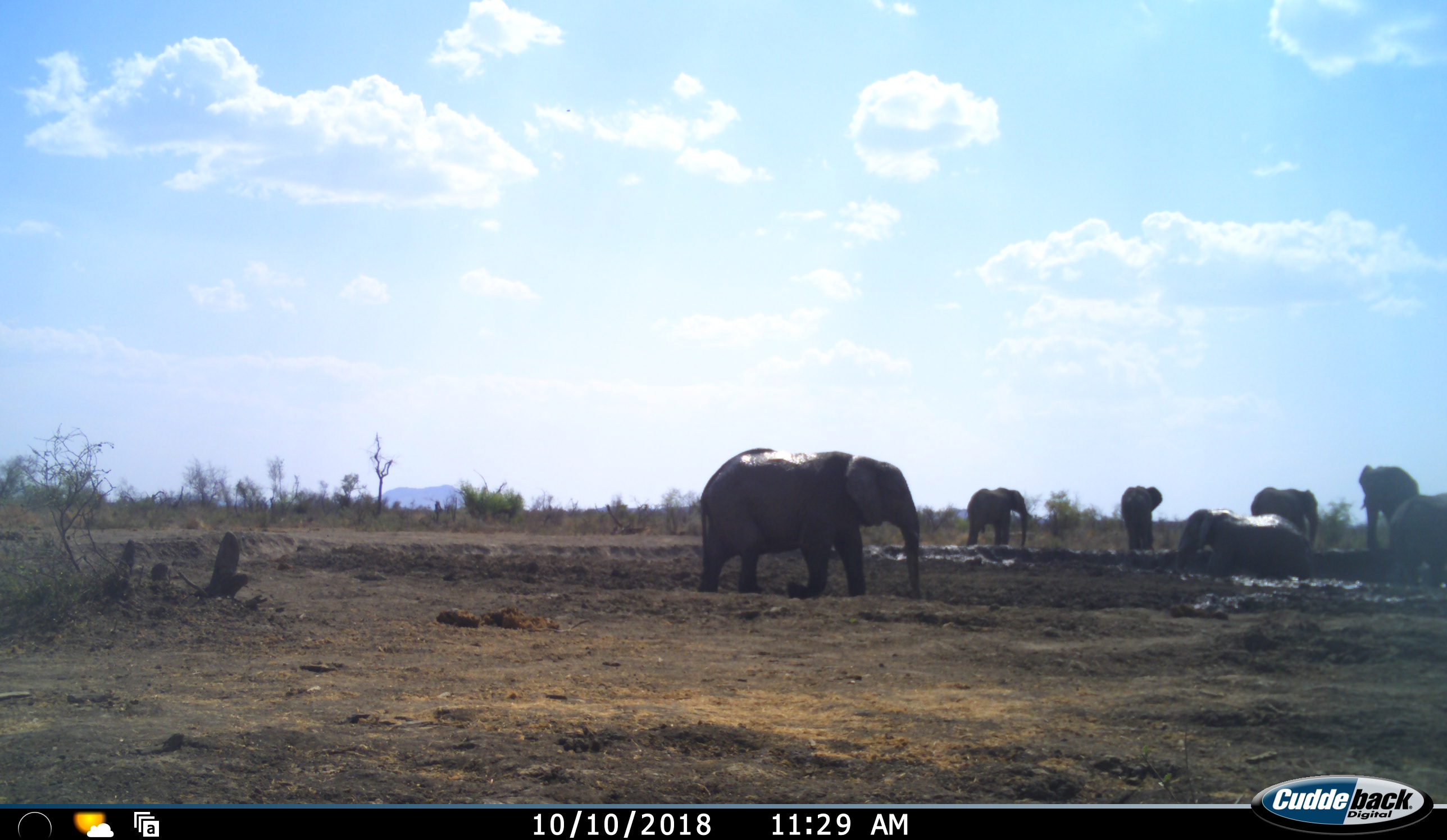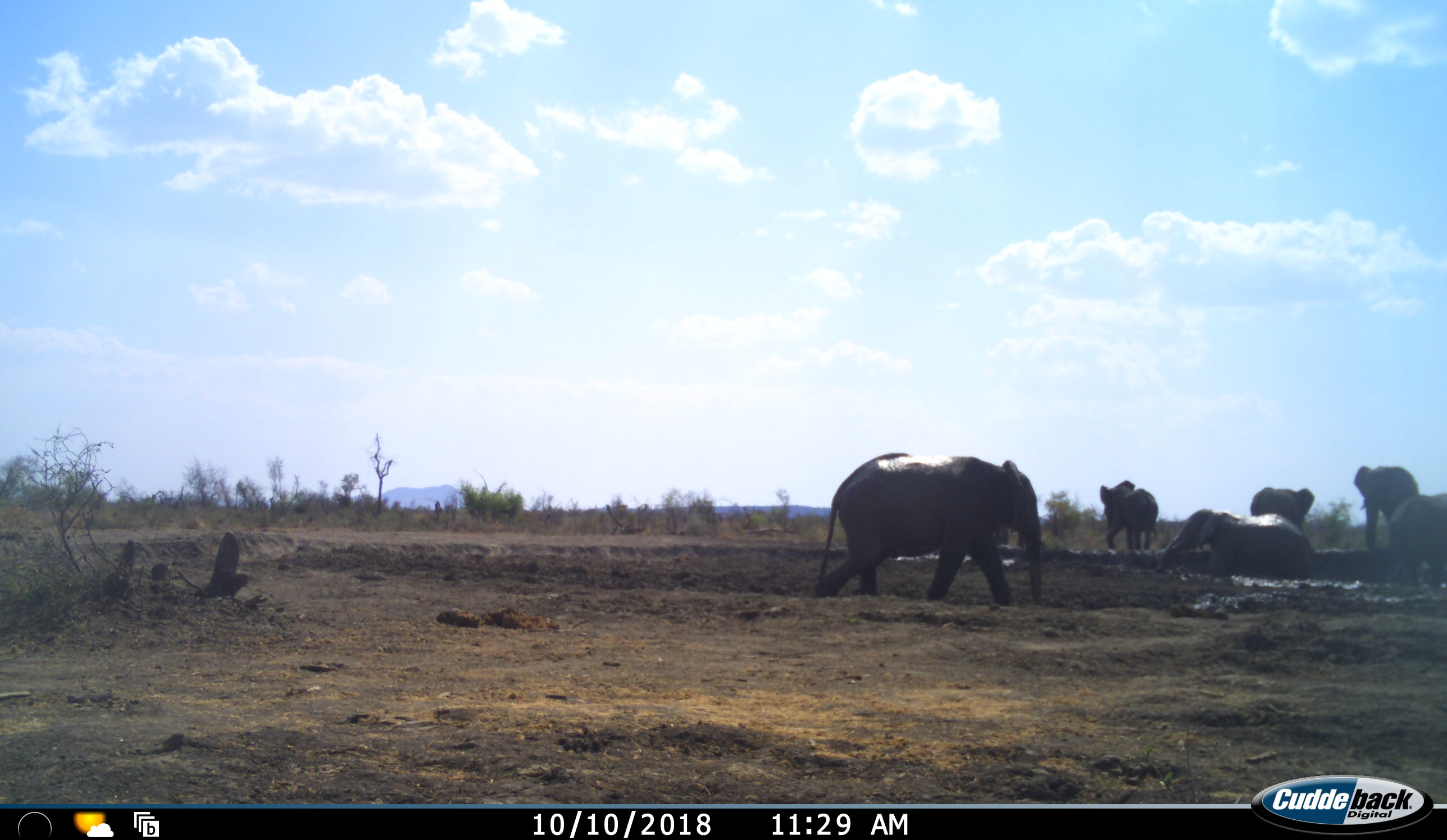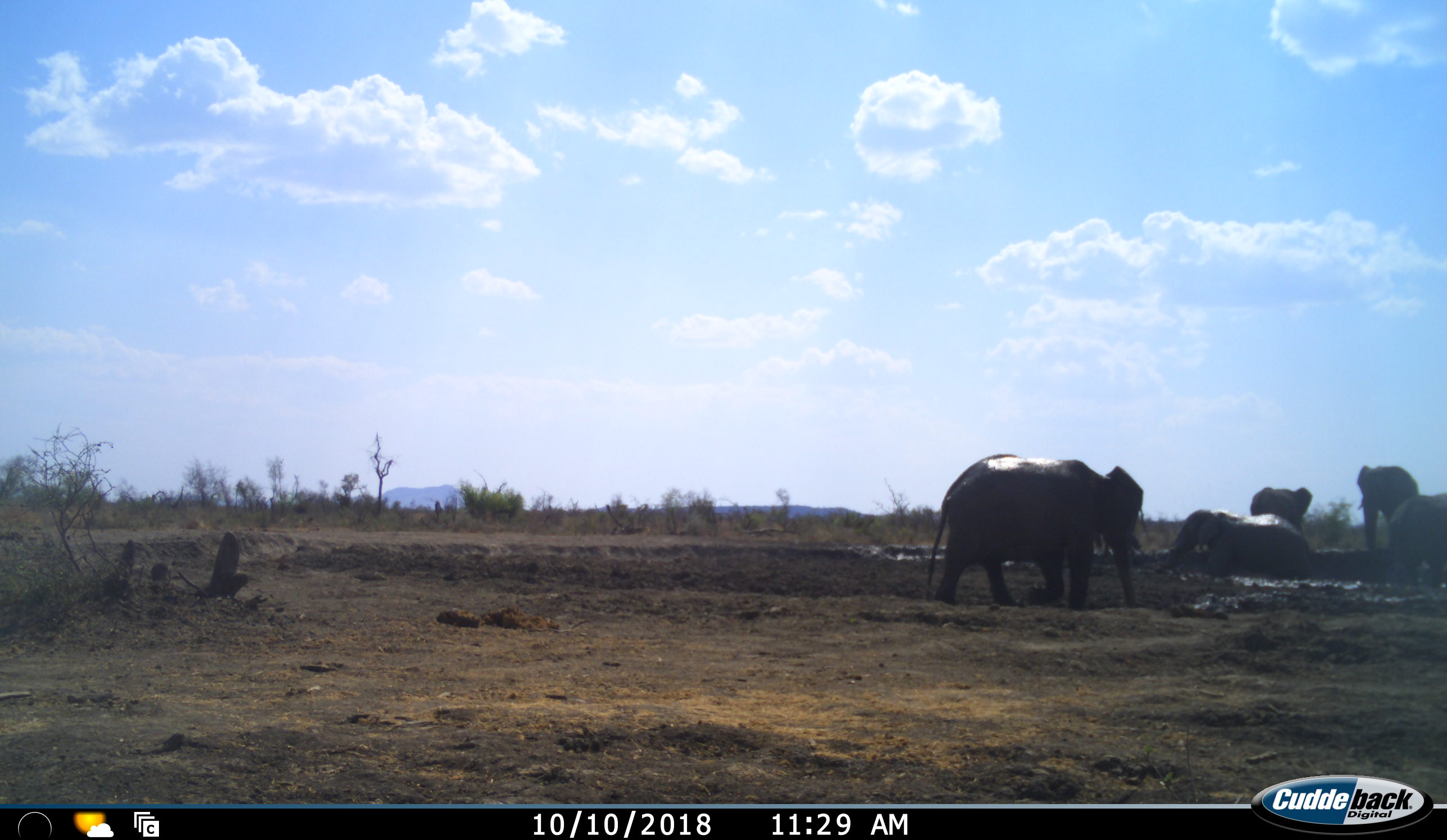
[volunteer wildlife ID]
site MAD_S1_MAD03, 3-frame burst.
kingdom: Animalia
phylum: Chordata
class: Mammalia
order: Proboscidea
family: Elephantidae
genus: Loxodonta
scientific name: Loxodonta africana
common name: african bush elephant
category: elephant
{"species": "elephant (african bush elephant) (Loxodonta africana)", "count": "7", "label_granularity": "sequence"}